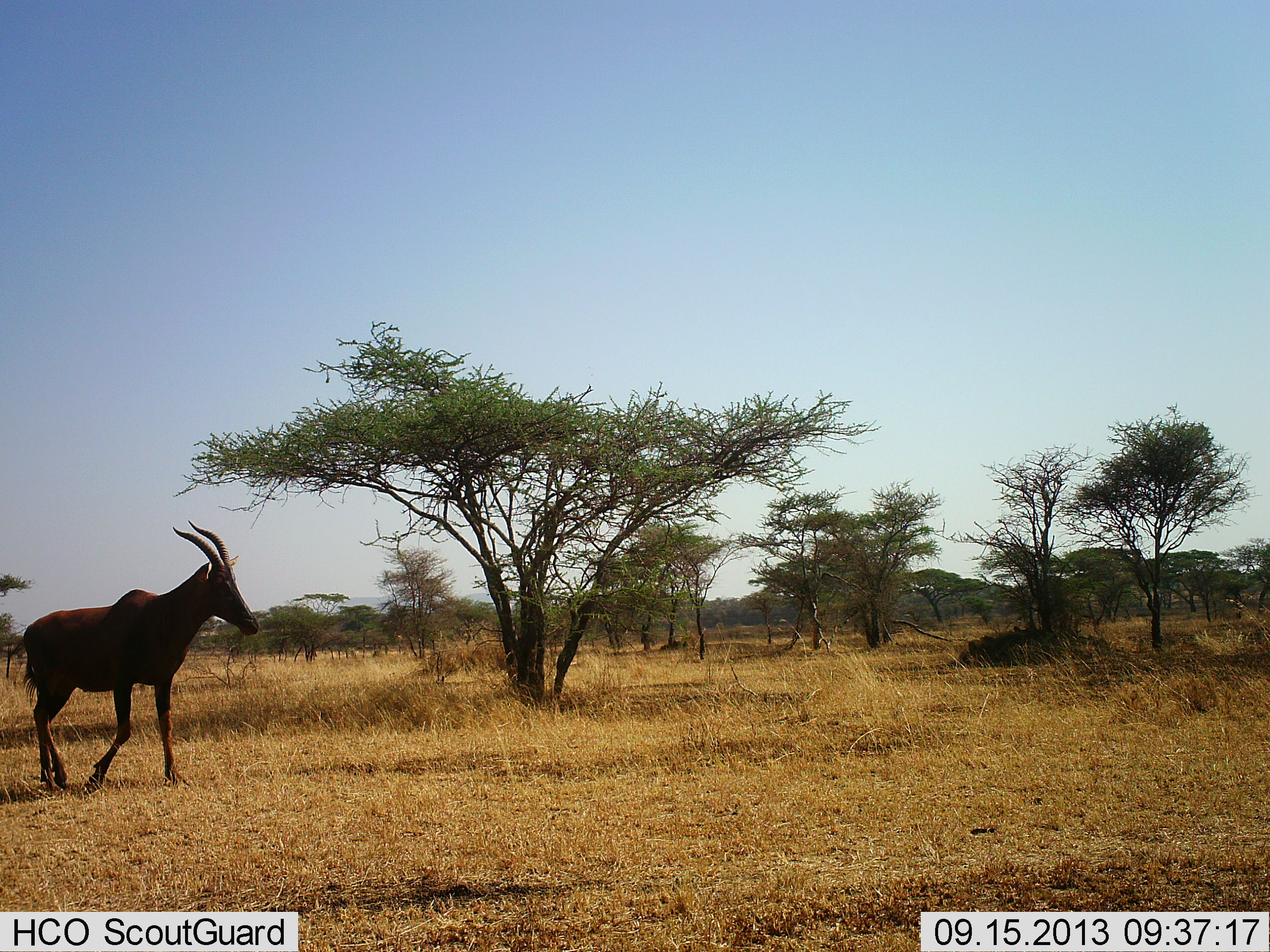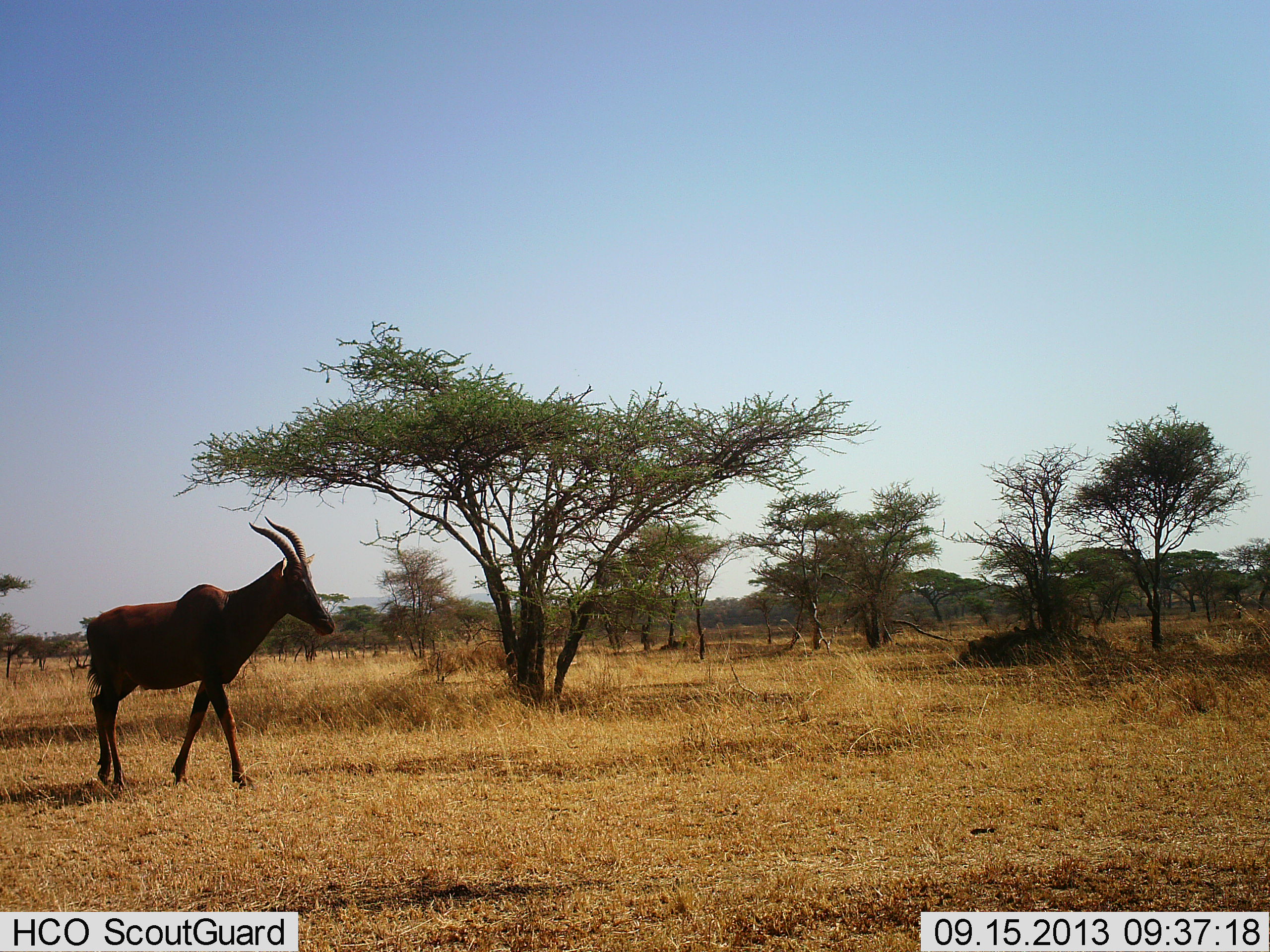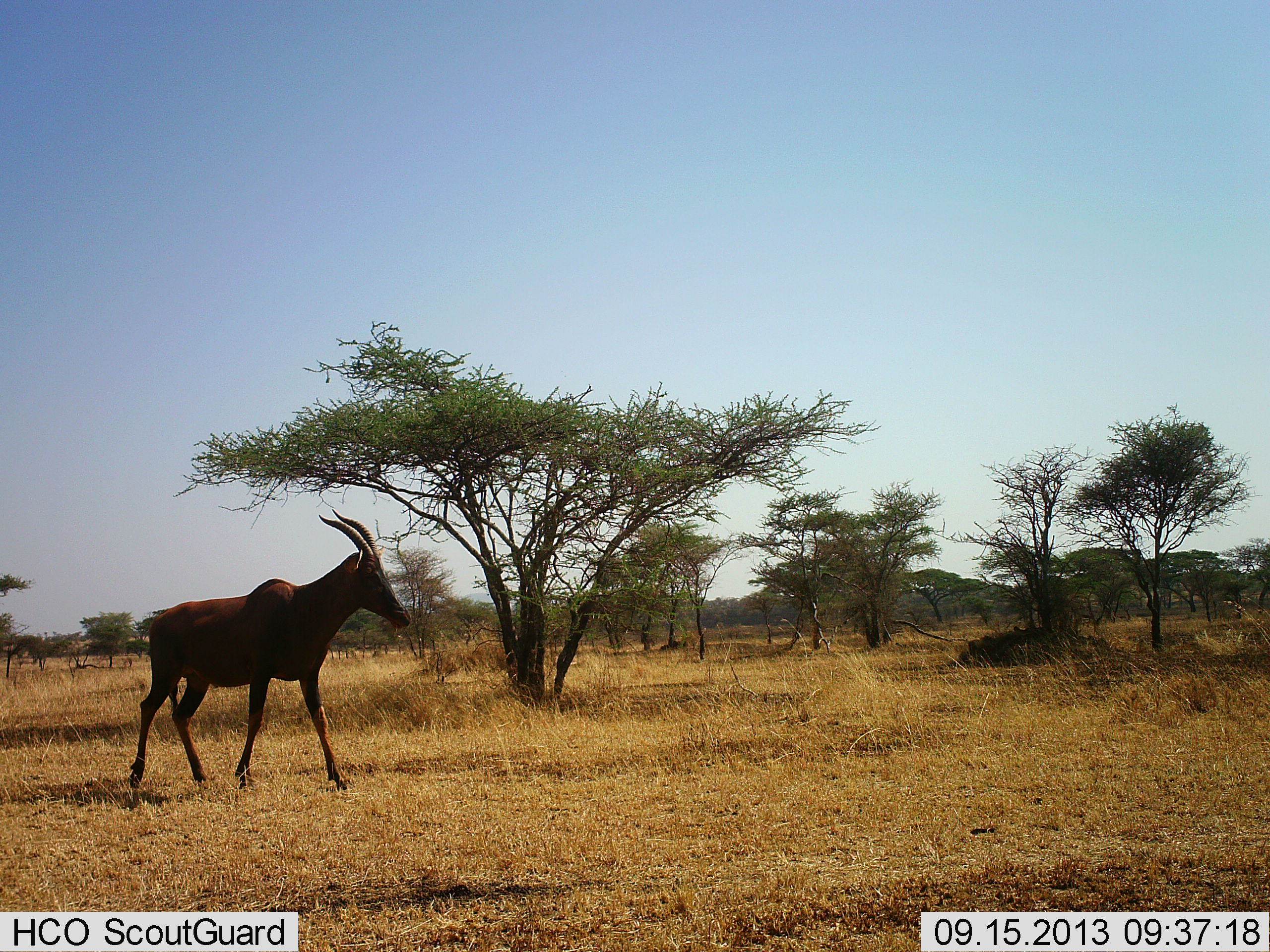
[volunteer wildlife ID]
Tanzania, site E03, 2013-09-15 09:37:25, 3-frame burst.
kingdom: Animalia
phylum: Chordata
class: Mammalia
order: Artiodactyla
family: Bovidae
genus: Damaliscus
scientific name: Damaliscus lunatus jimela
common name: topi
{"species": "topi (Damaliscus lunatus jimela)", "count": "1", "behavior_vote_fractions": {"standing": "0%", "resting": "0%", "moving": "100%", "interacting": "0%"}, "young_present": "0%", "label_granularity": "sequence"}